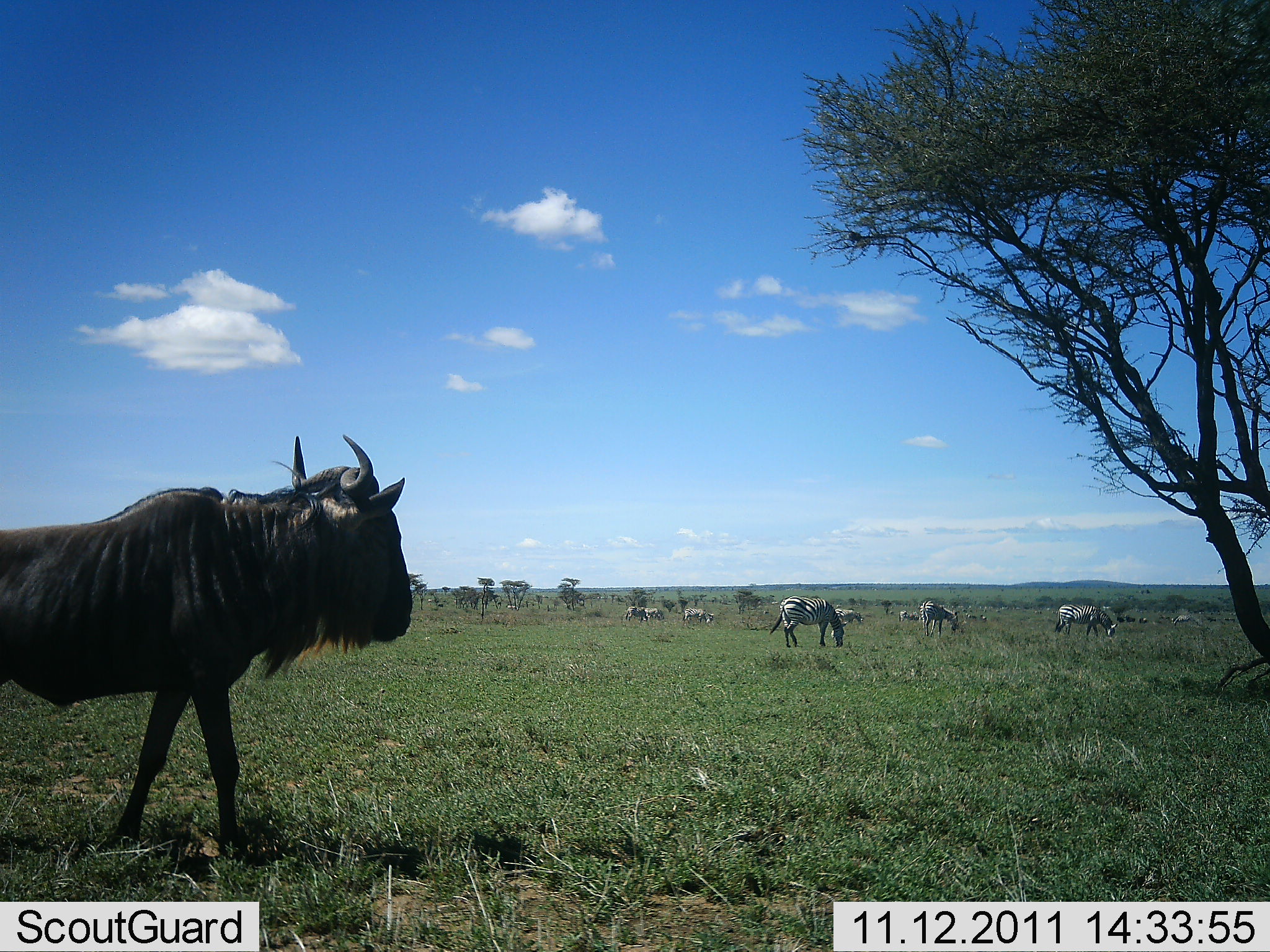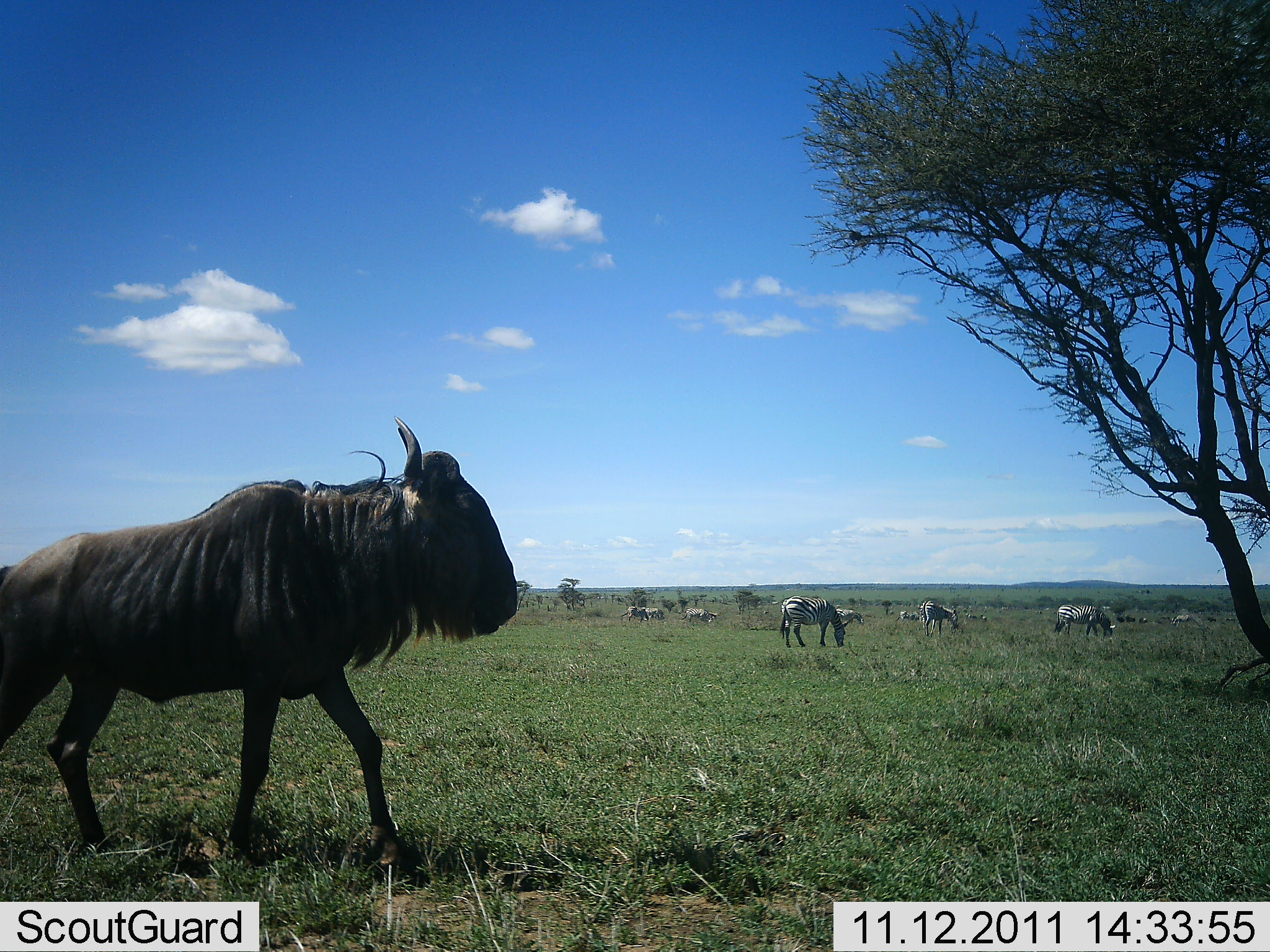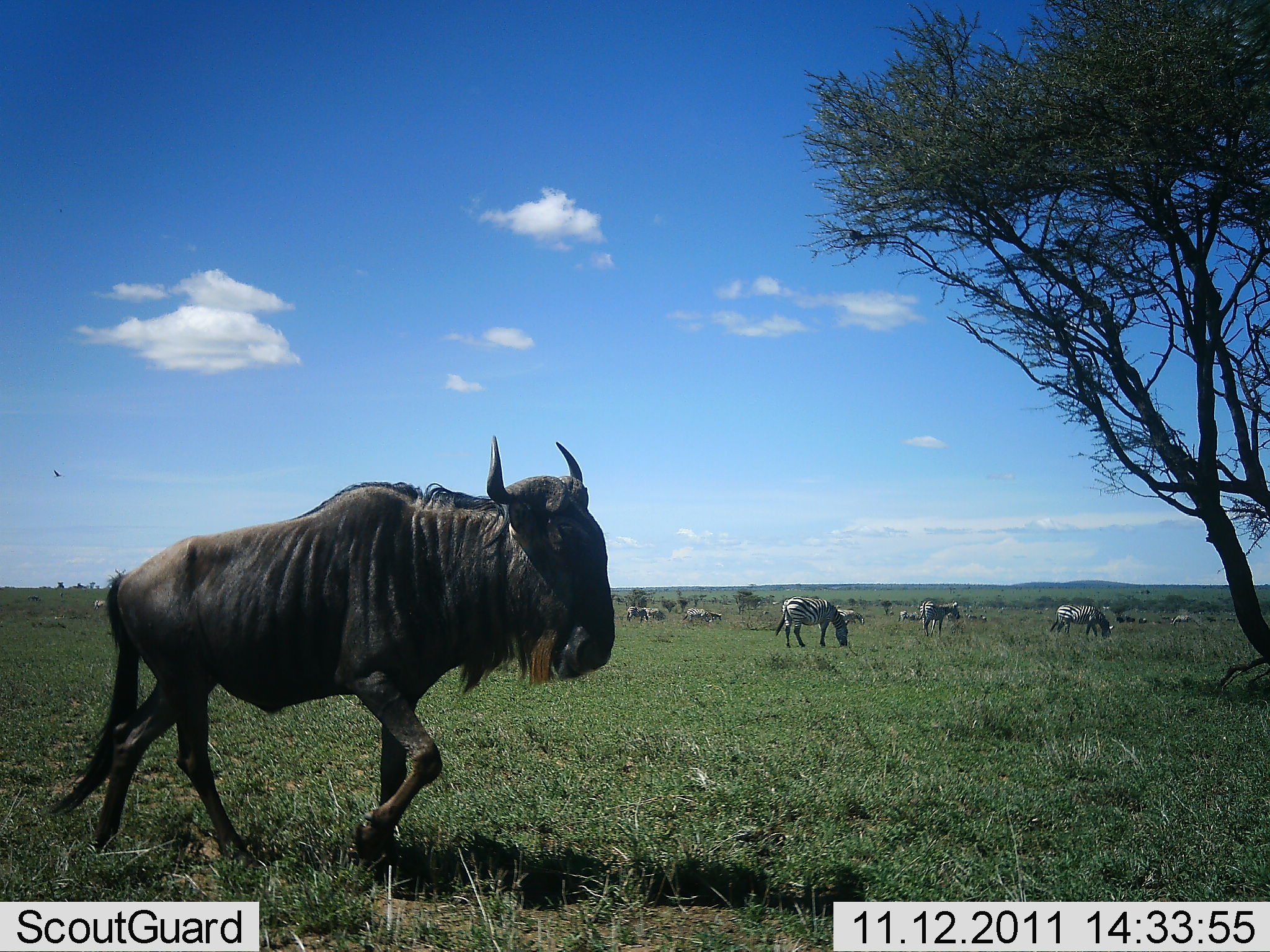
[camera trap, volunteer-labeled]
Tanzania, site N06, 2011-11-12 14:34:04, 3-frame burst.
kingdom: Animalia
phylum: Chordata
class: Mammalia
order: Artiodactyla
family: Bovidae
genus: Connochaetes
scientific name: Connochaetes taurinus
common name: blue wildebeest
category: wildebeest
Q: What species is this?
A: Wildebeest (blue wildebeest) (Connochaetes taurinus).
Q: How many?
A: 1.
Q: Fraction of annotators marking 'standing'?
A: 7%.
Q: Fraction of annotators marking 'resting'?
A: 0%.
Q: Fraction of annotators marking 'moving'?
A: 93%.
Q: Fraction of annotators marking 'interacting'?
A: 0%.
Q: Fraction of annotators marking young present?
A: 0%.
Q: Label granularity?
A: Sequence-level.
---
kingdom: Animalia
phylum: Chordata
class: Mammalia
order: Perissodactyla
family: Equidae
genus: Equus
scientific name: Equus quagga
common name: plains zebra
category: zebra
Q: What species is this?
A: Zebra (plains zebra) (Equus quagga).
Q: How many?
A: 9.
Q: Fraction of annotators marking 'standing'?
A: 38%.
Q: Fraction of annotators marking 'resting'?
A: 0%.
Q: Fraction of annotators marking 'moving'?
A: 8%.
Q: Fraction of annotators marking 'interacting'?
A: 0%.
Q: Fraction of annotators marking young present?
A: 0%.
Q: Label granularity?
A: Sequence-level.